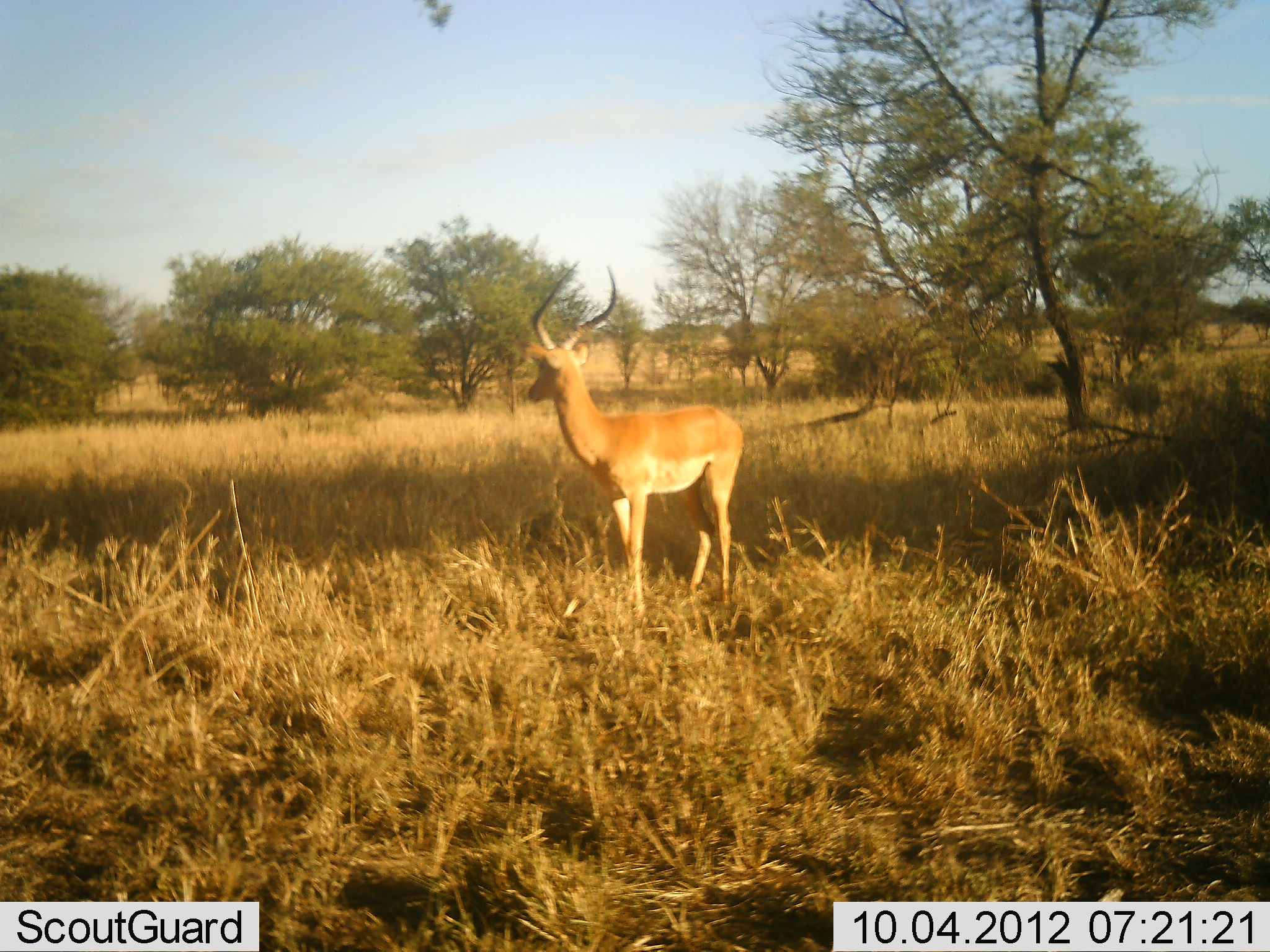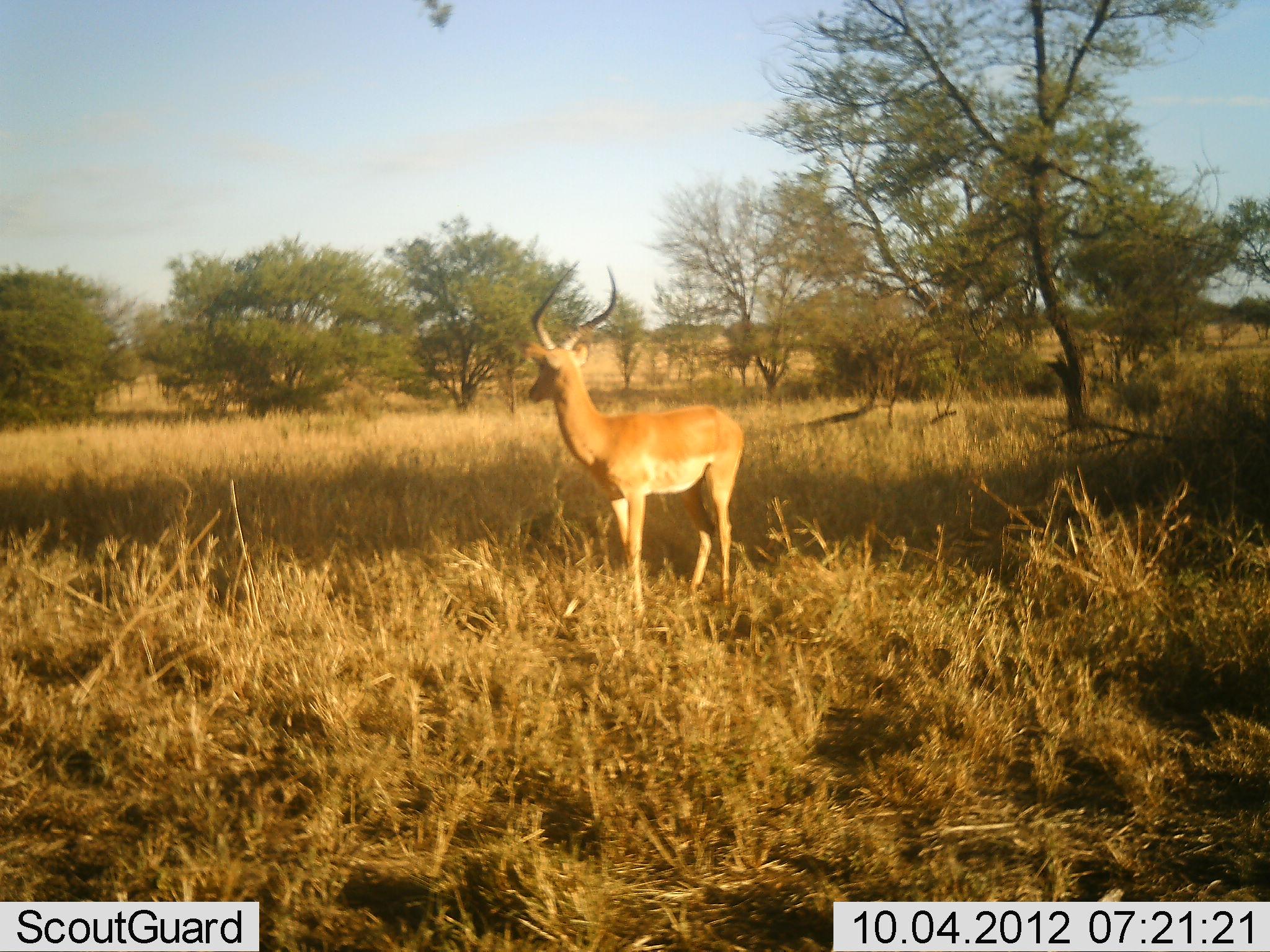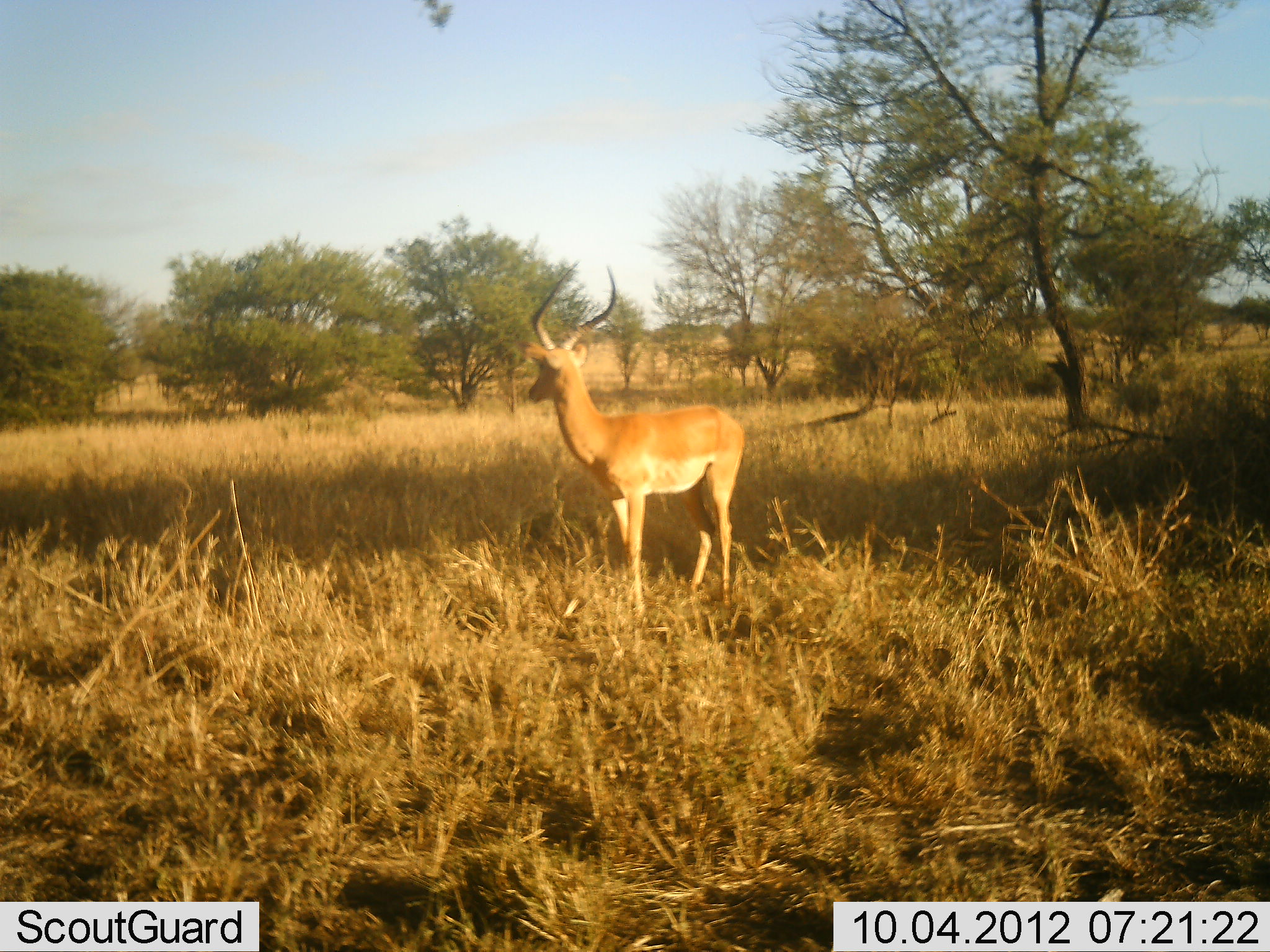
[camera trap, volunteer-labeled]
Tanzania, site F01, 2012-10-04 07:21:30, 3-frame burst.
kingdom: Animalia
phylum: Chordata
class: Mammalia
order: Artiodactyla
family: Bovidae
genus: Aepyceros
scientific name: Aepyceros melampus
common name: impala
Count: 1.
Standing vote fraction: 100%.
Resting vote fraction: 0%.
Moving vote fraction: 0%.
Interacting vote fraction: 0%.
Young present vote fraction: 0%.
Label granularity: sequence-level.